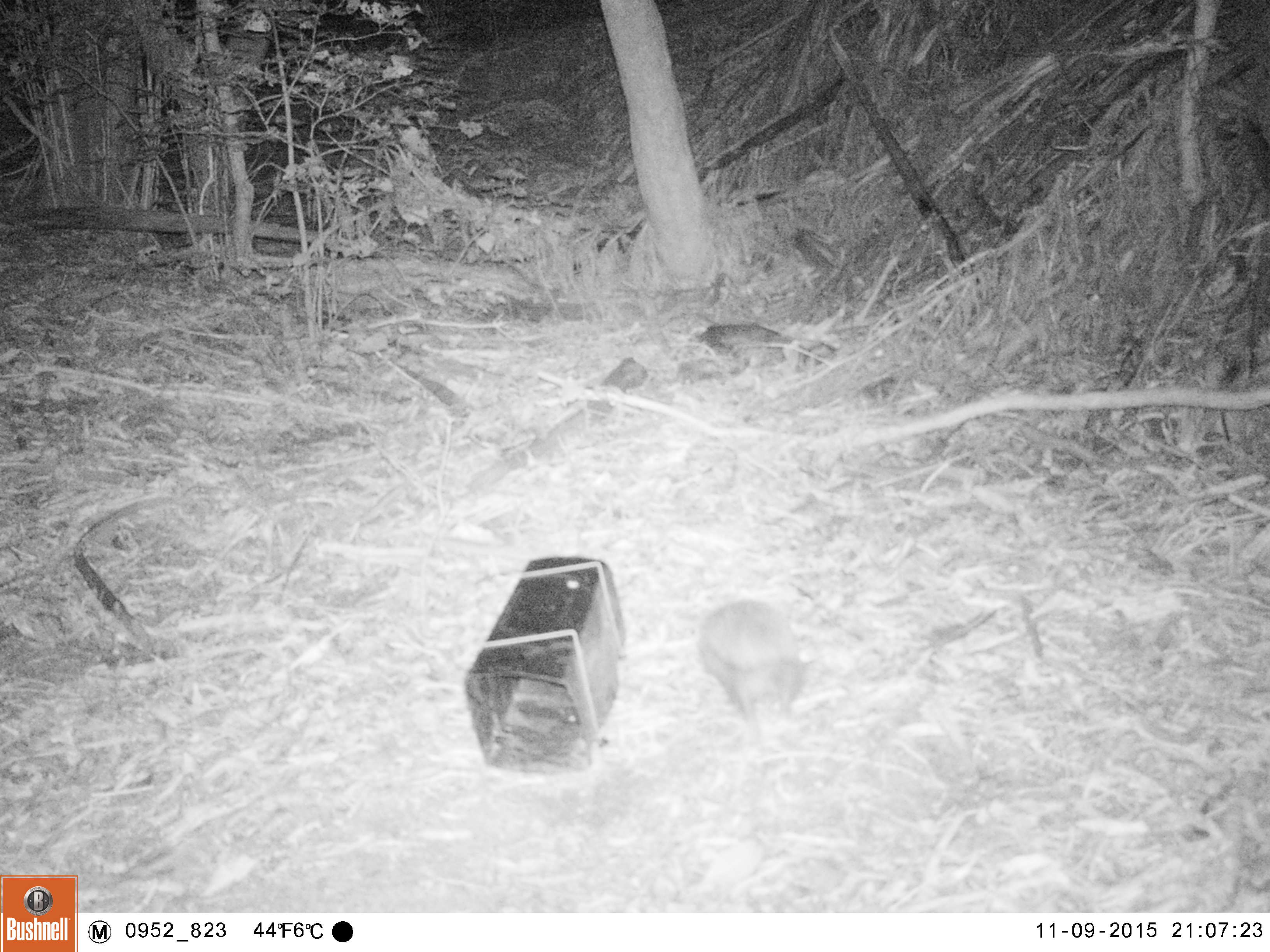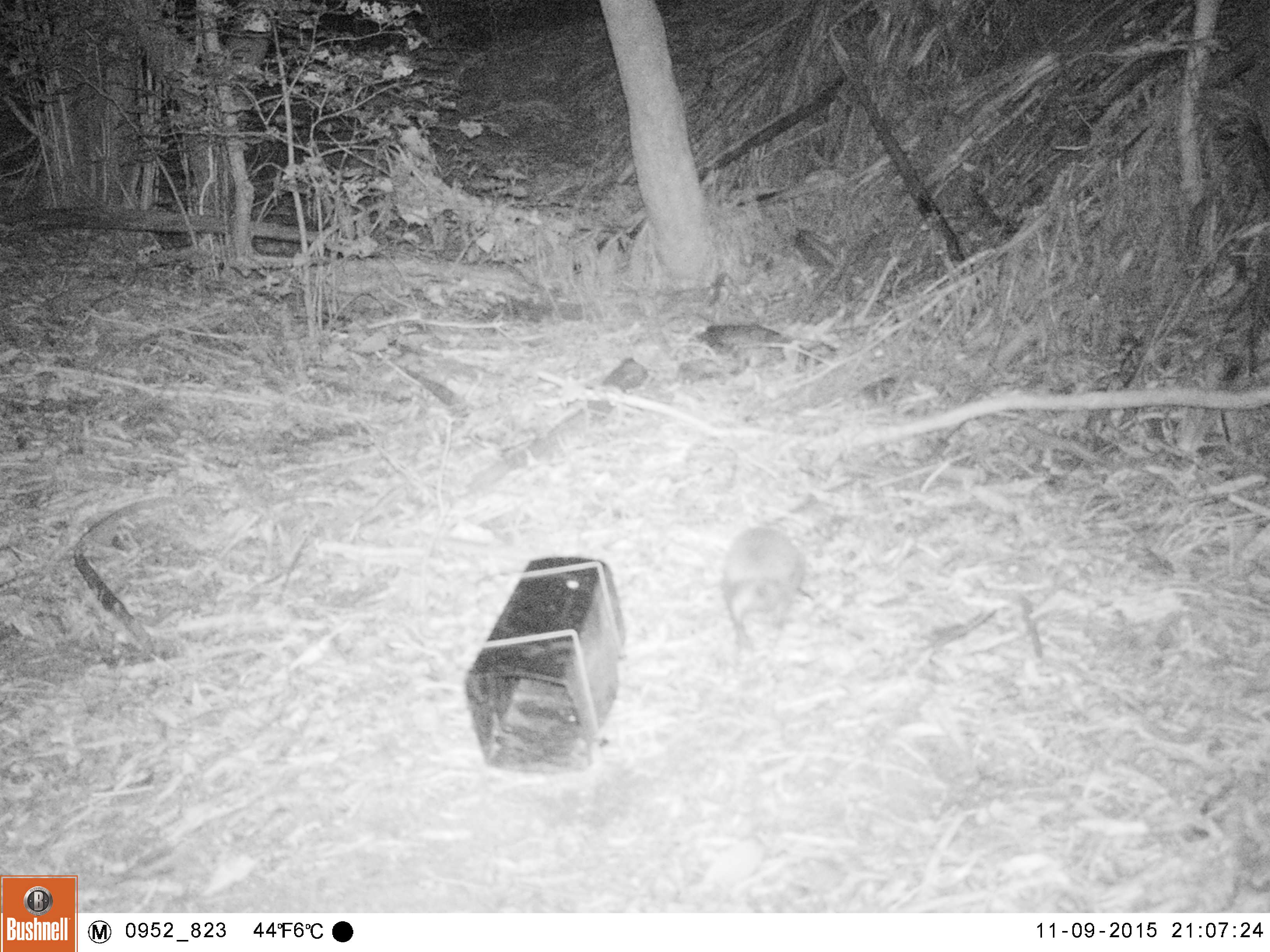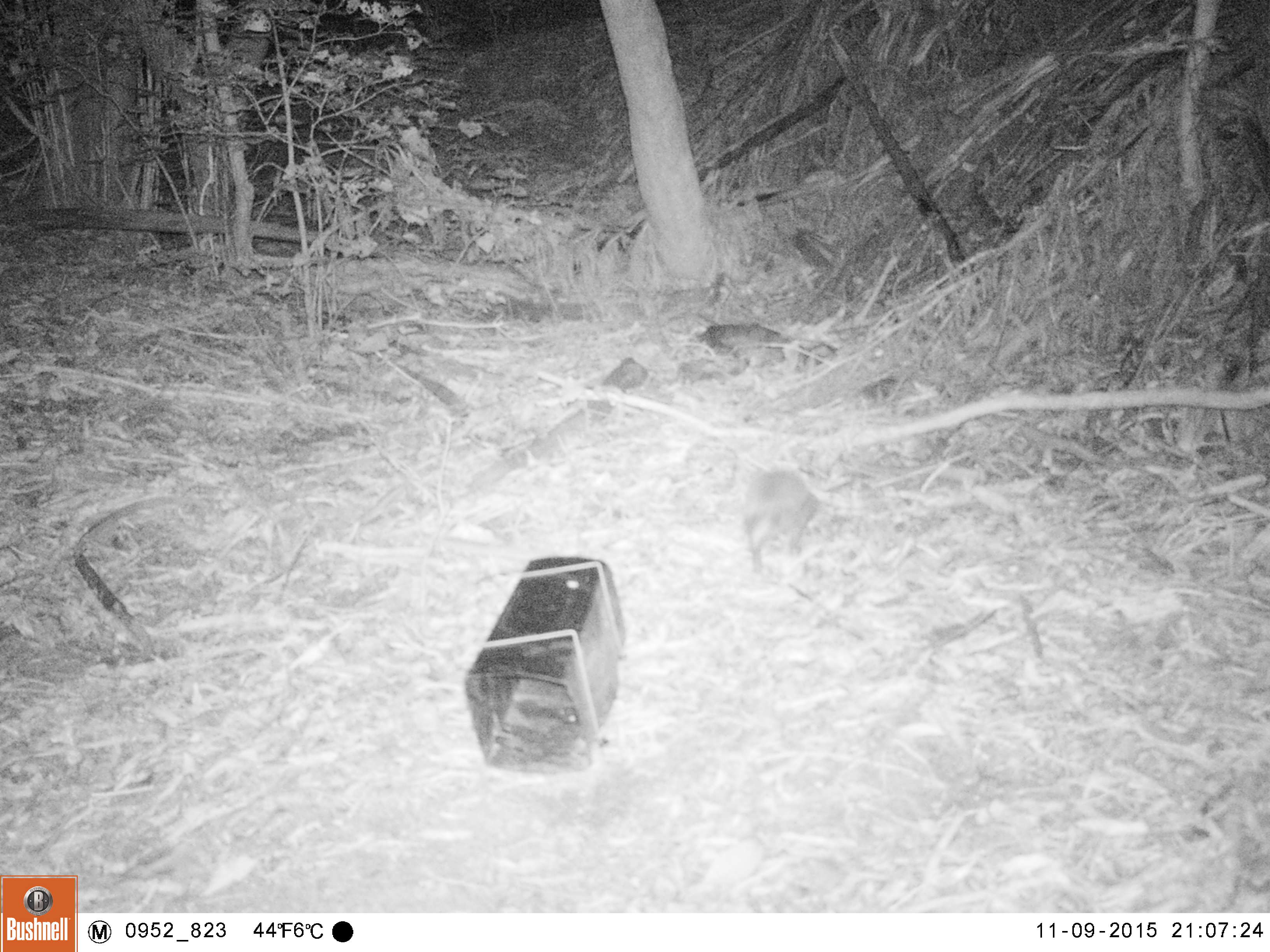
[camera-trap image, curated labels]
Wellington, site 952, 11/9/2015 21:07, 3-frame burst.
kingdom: Animalia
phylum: Chordata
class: Mammalia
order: Eulipotyphla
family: Erinaceidae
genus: Erinaceus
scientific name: Erinaceus europaeus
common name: hedgehog